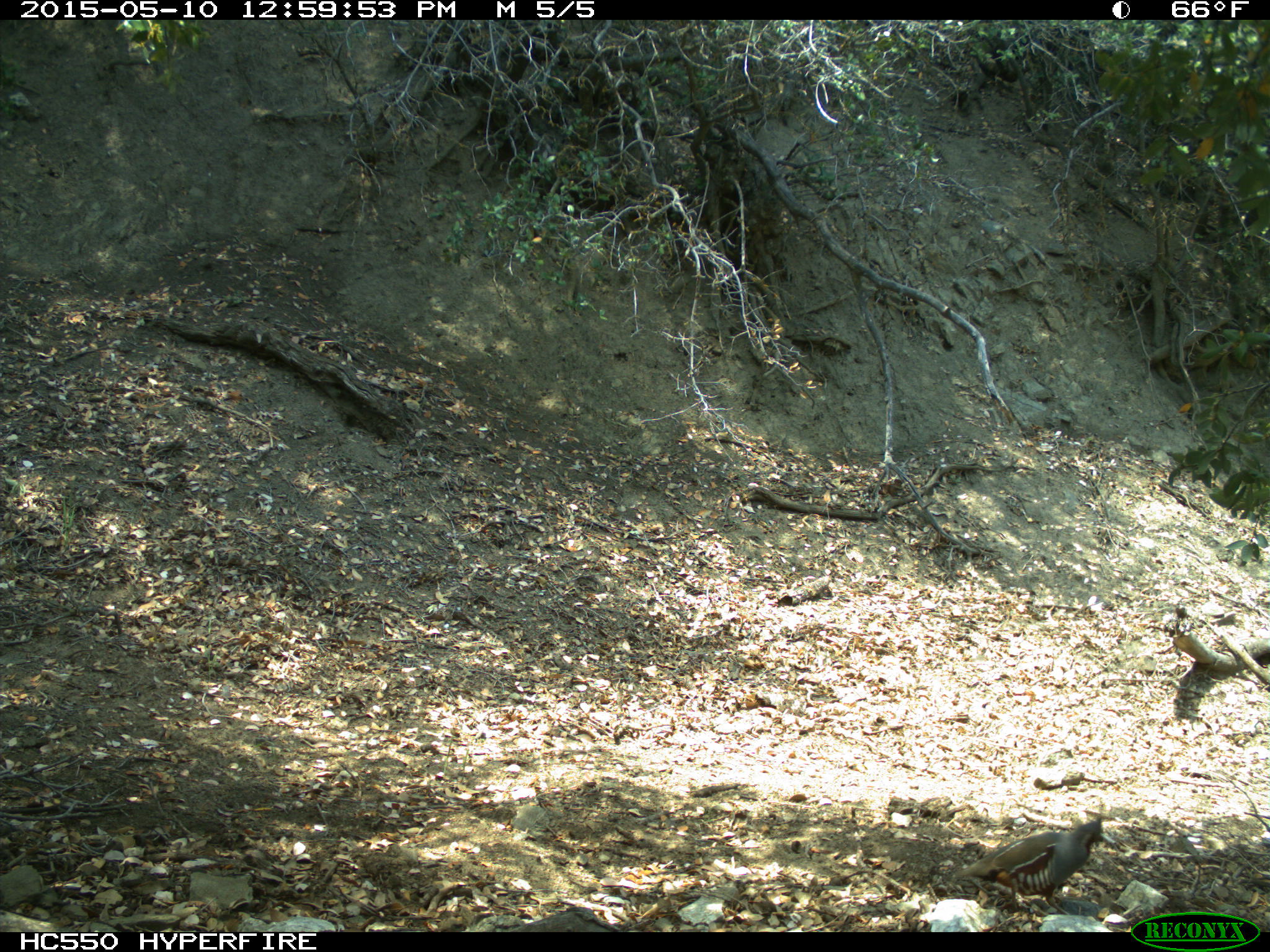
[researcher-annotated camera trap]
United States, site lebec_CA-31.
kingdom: Animalia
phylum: Chordata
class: Aves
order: Galliformes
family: Odontophoridae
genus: Callipepla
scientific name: Callipepla californica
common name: california quail